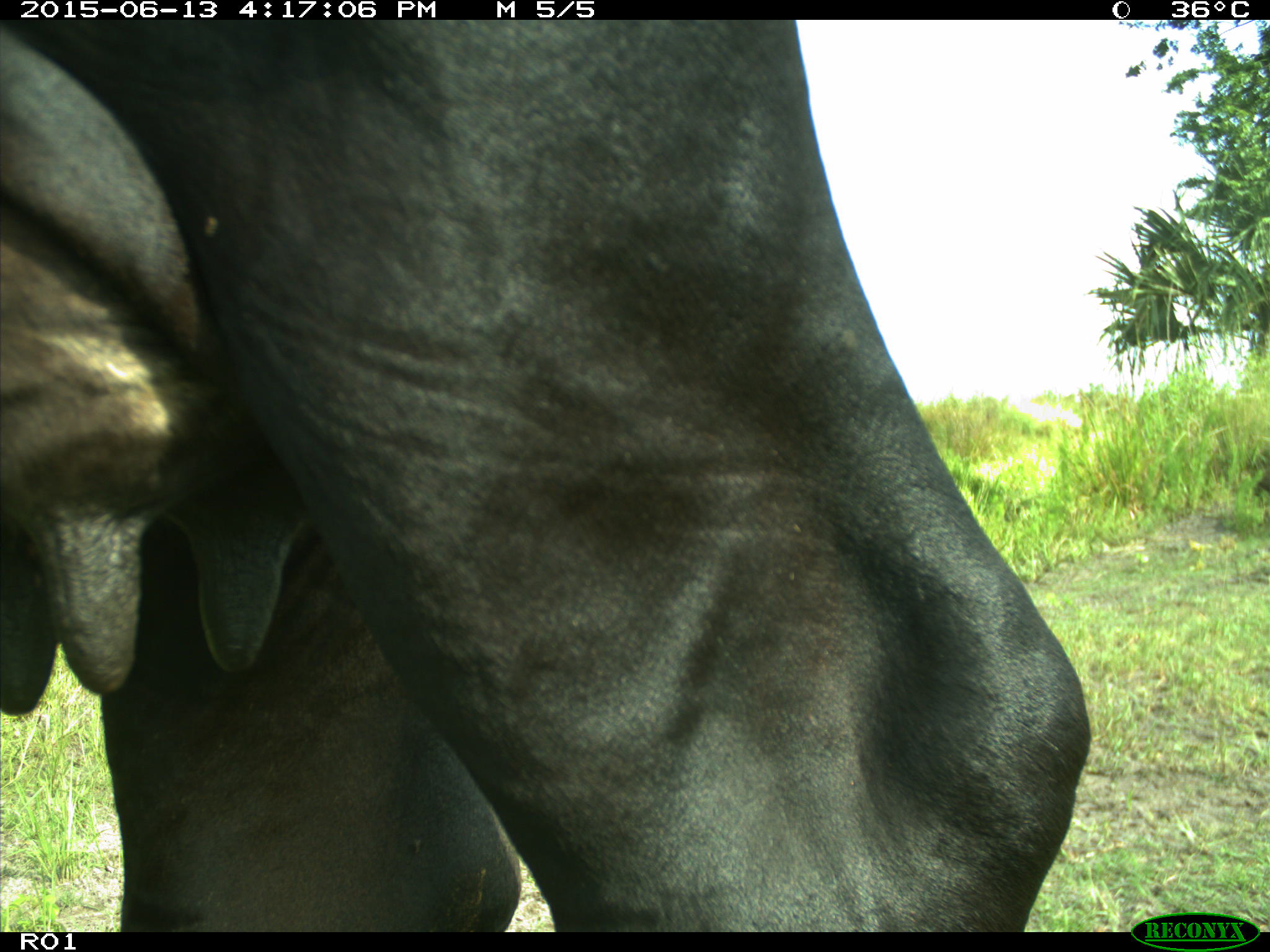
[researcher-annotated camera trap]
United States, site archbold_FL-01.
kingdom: Animalia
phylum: Chordata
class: Mammalia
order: Artiodactyla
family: Bovidae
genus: Bos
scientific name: Bos taurus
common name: domestic cow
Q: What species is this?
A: Bos taurus (domestic cow).